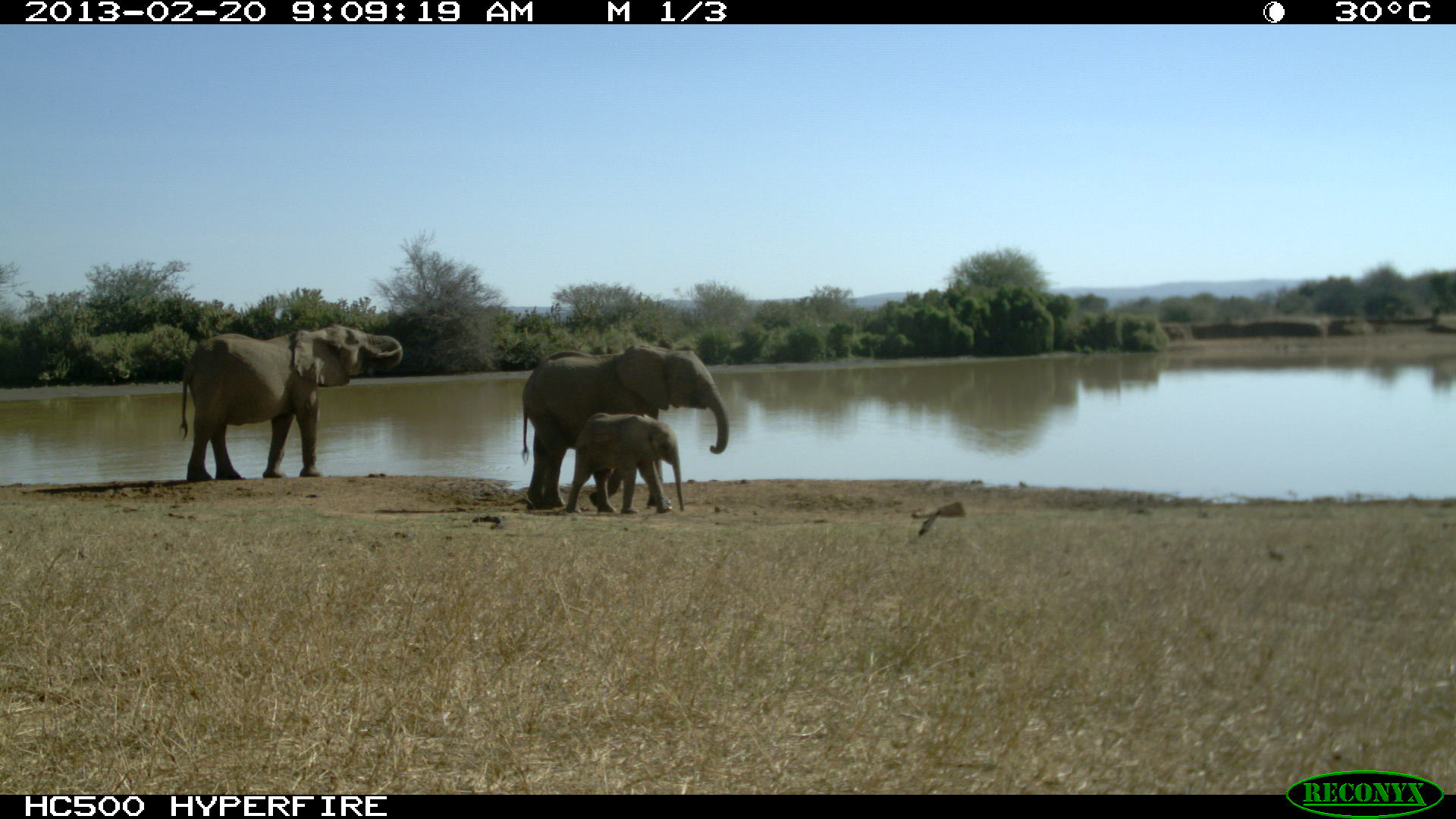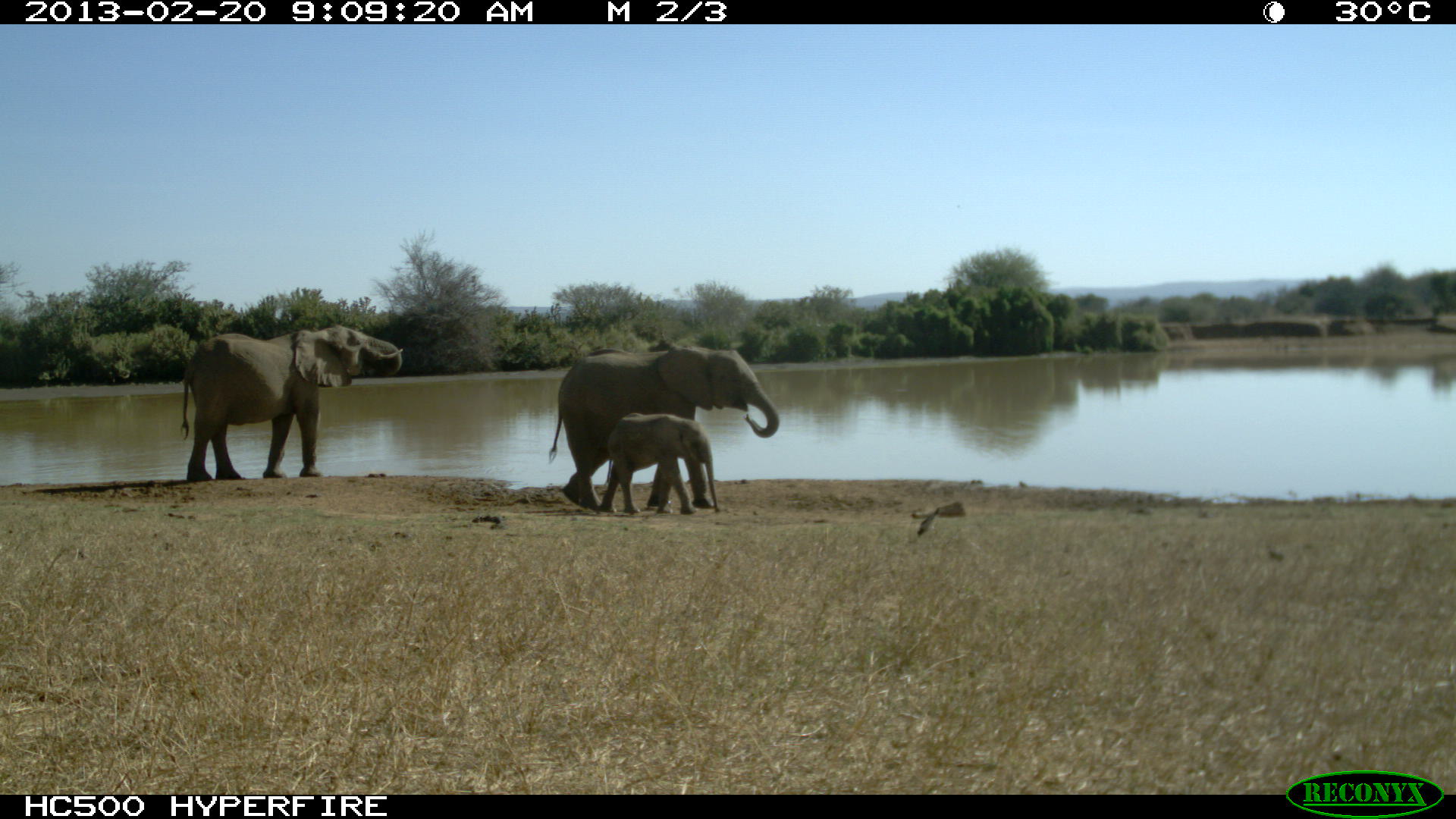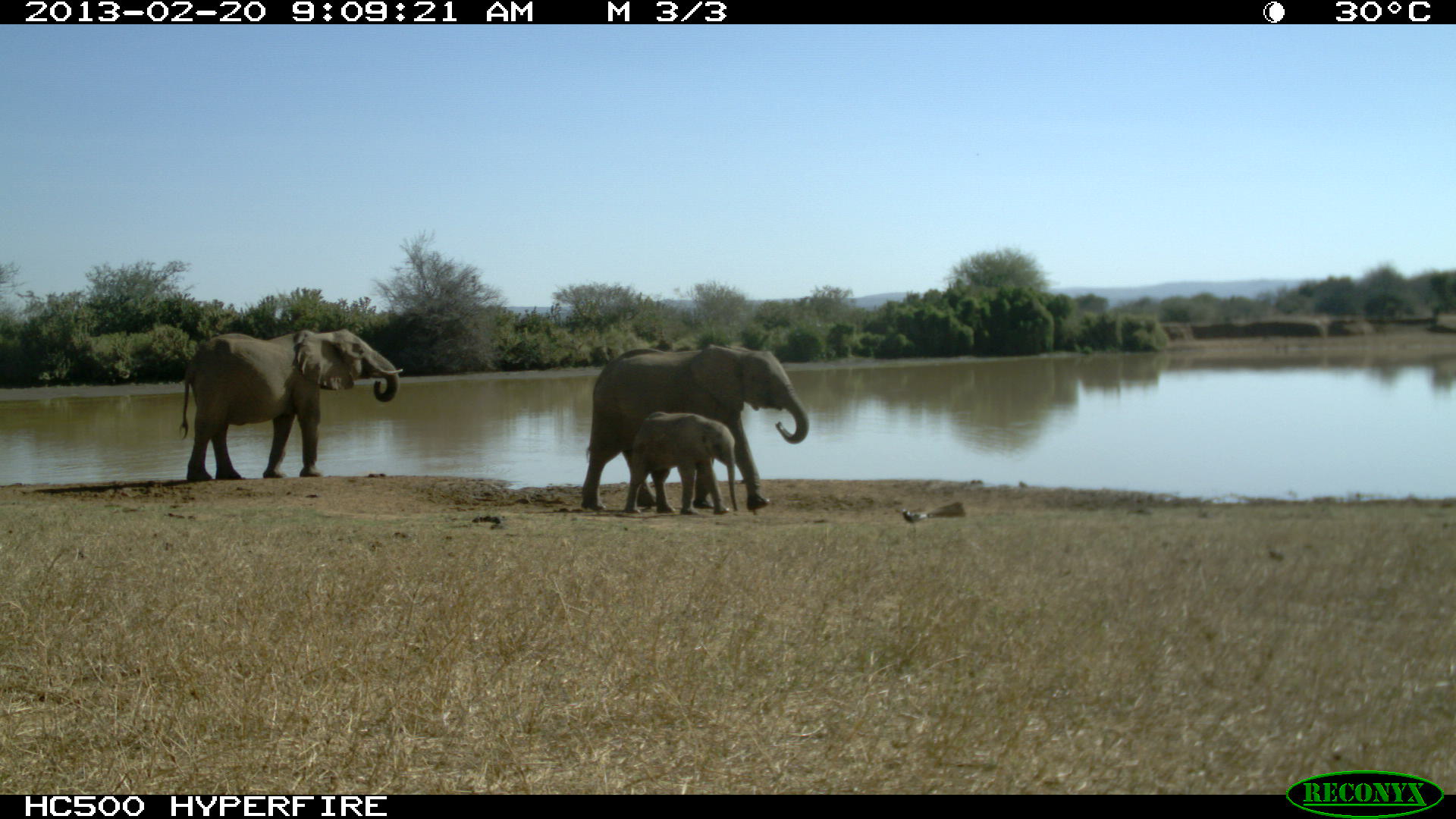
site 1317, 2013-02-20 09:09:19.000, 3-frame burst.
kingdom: Animalia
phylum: Chordata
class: Mammalia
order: Proboscidea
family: Elephantidae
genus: Loxodonta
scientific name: Loxodonta africana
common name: african bush elephant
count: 4